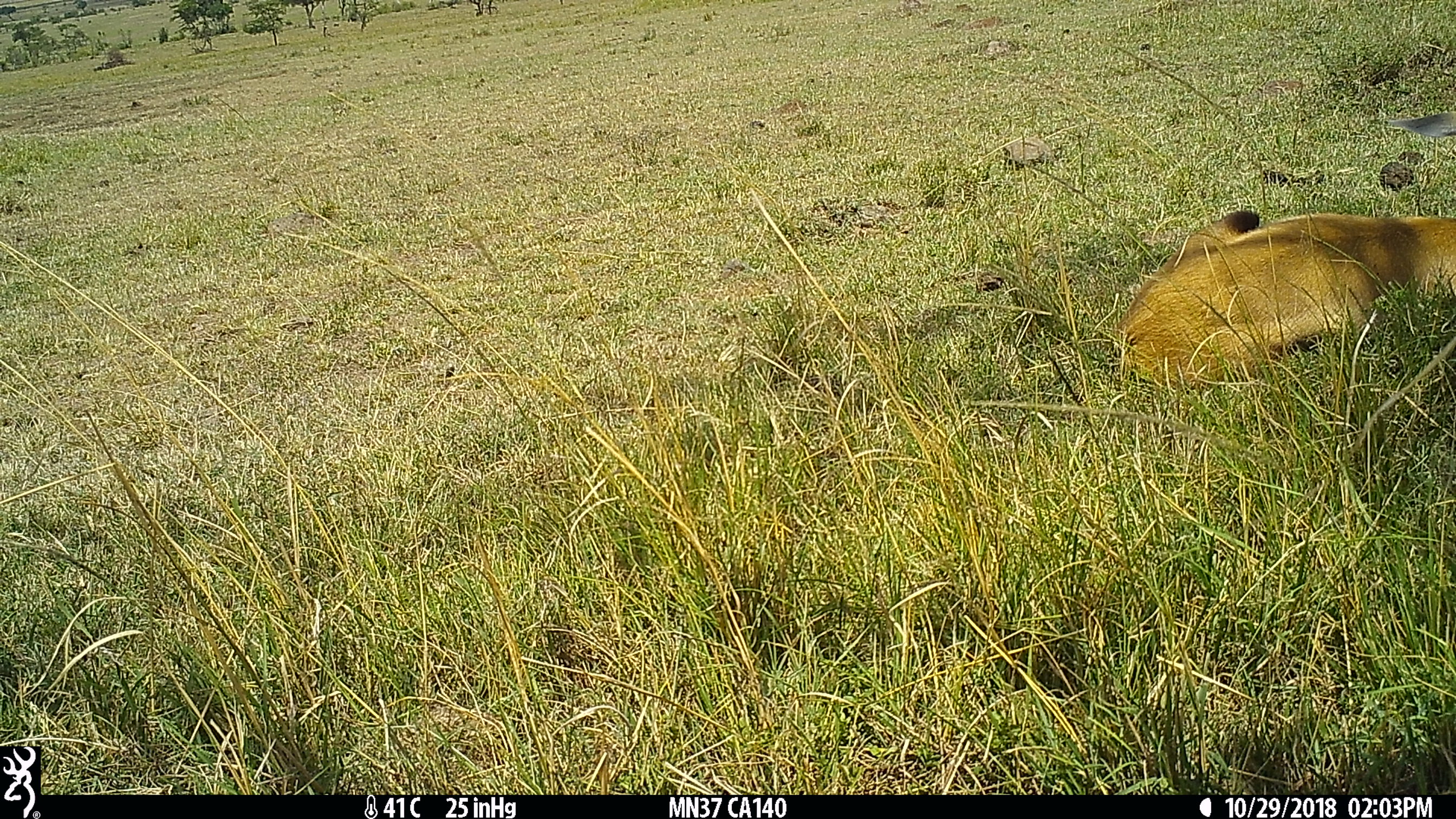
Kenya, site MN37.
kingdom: Animalia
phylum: Chordata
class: Mammalia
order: Artiodactyla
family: Bovidae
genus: Eudorcas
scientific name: Eudorcas thomsonii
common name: thomon's gazelle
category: gazelle thomsons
Gazelle thomsons (thomon's gazelle) (Eudorcas thomsonii).